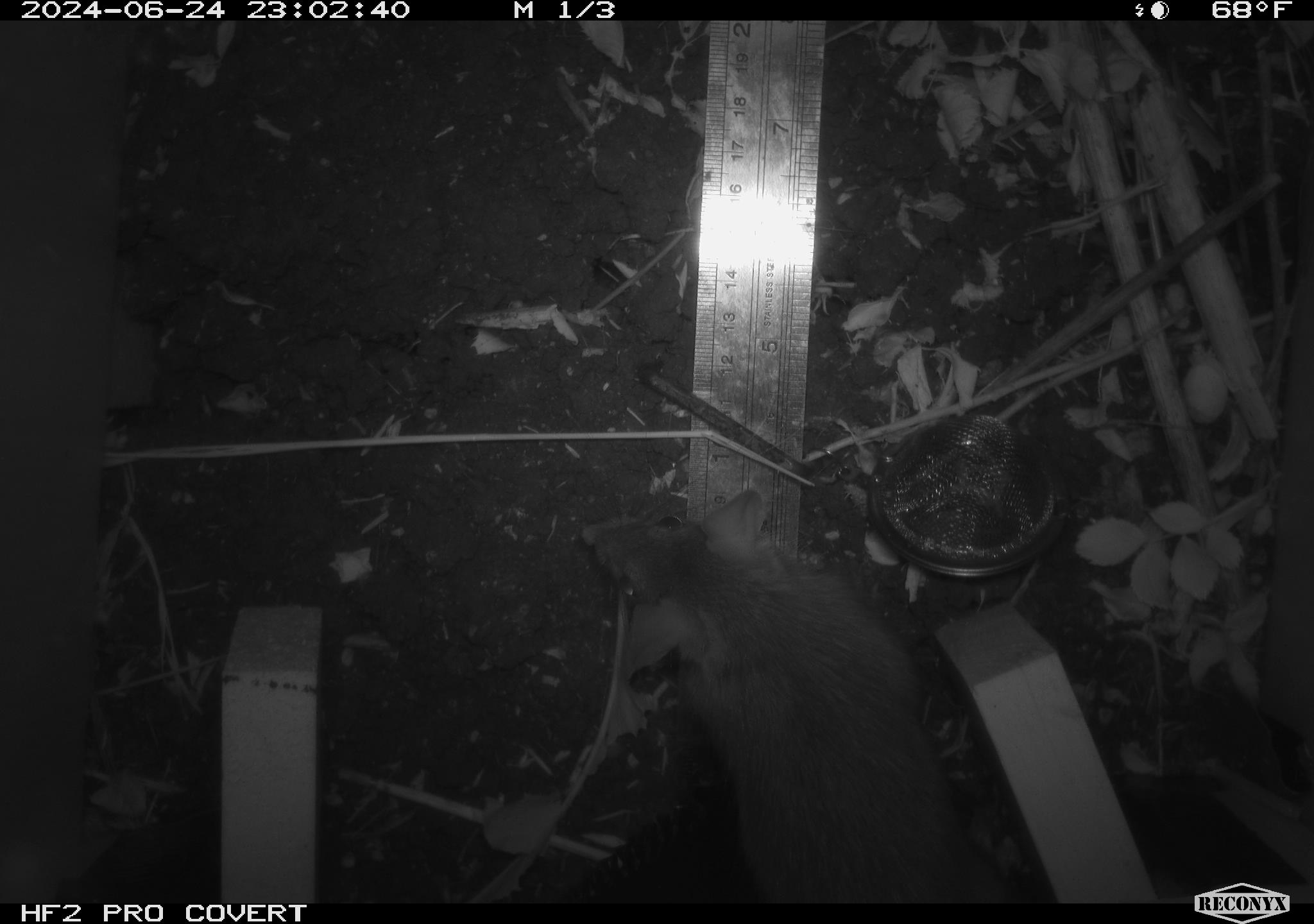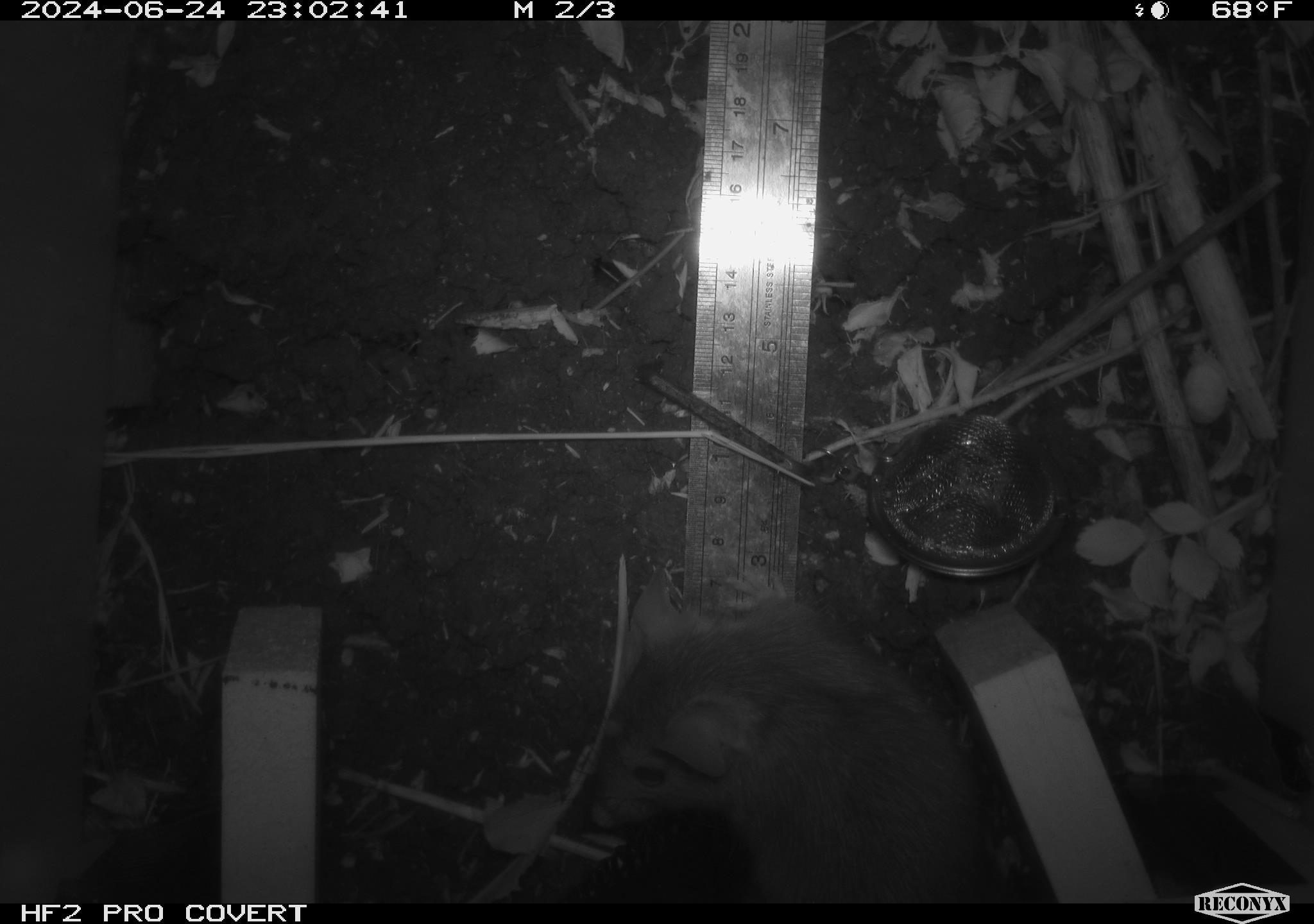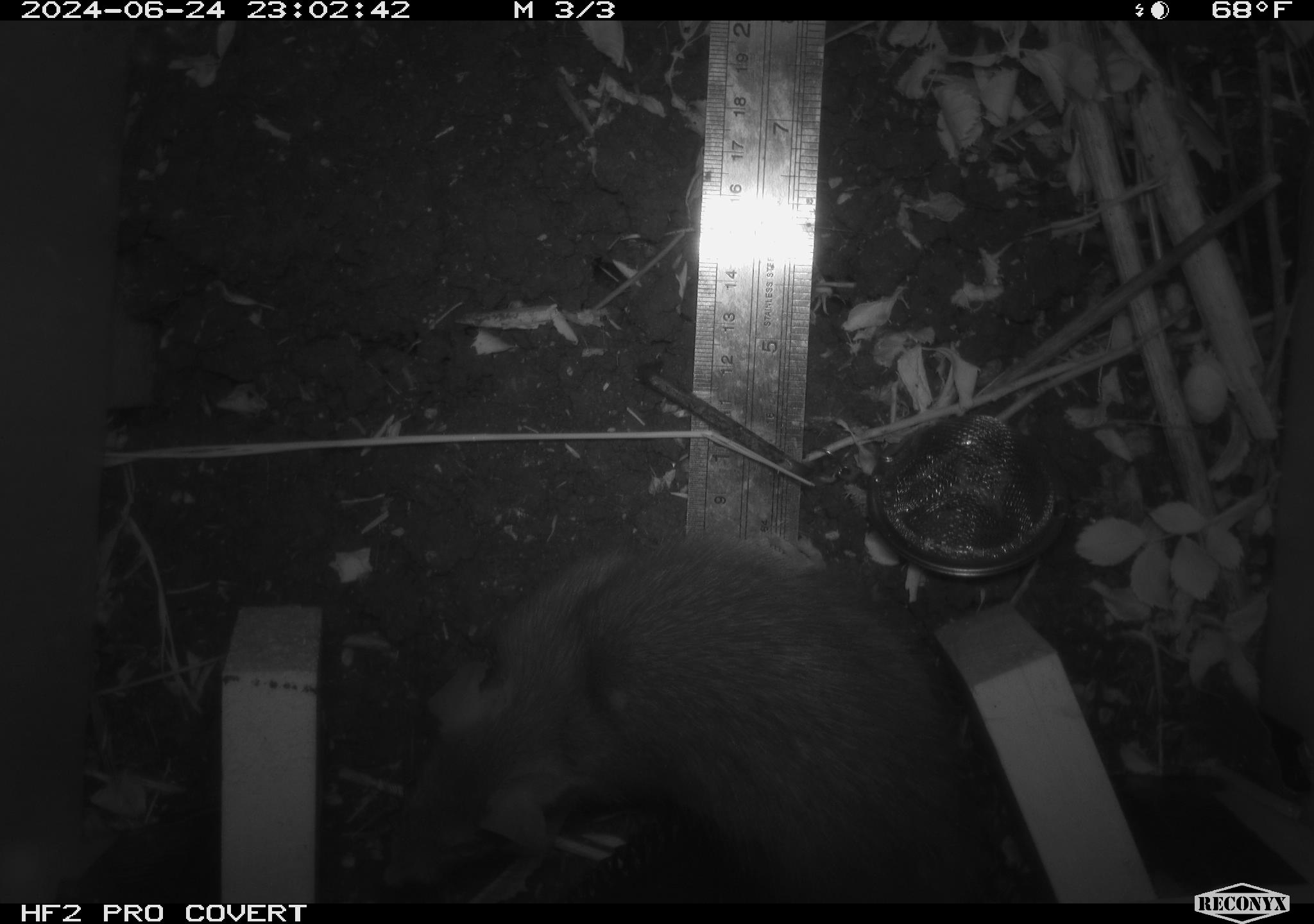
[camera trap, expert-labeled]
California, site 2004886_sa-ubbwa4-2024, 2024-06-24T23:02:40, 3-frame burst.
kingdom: Animalia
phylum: Chordata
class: Mammalia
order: Rodentia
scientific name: Rodentia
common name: woodrat or rat or mouse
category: woodrat or rat or mouse species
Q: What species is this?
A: Woodrat or rat or mouse species (woodrat or rat or mouse) (Rodentia).